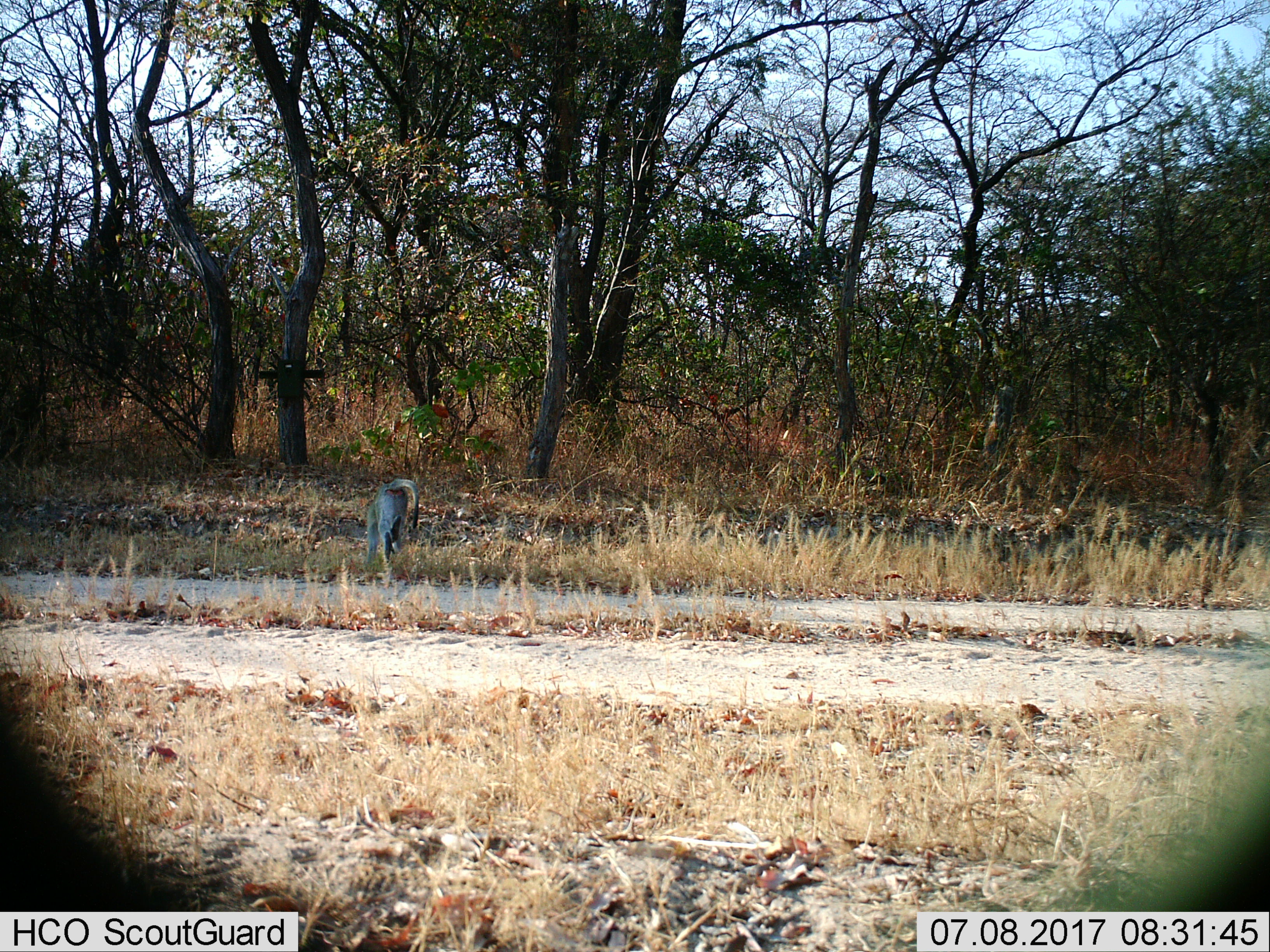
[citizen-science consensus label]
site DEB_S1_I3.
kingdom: Animalia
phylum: Chordata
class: Mammalia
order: Primates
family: Cercopithecidae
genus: Chlorocebus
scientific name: Chlorocebus pygerythrus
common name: vervet monkey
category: monkeyvervet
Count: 1.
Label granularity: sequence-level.